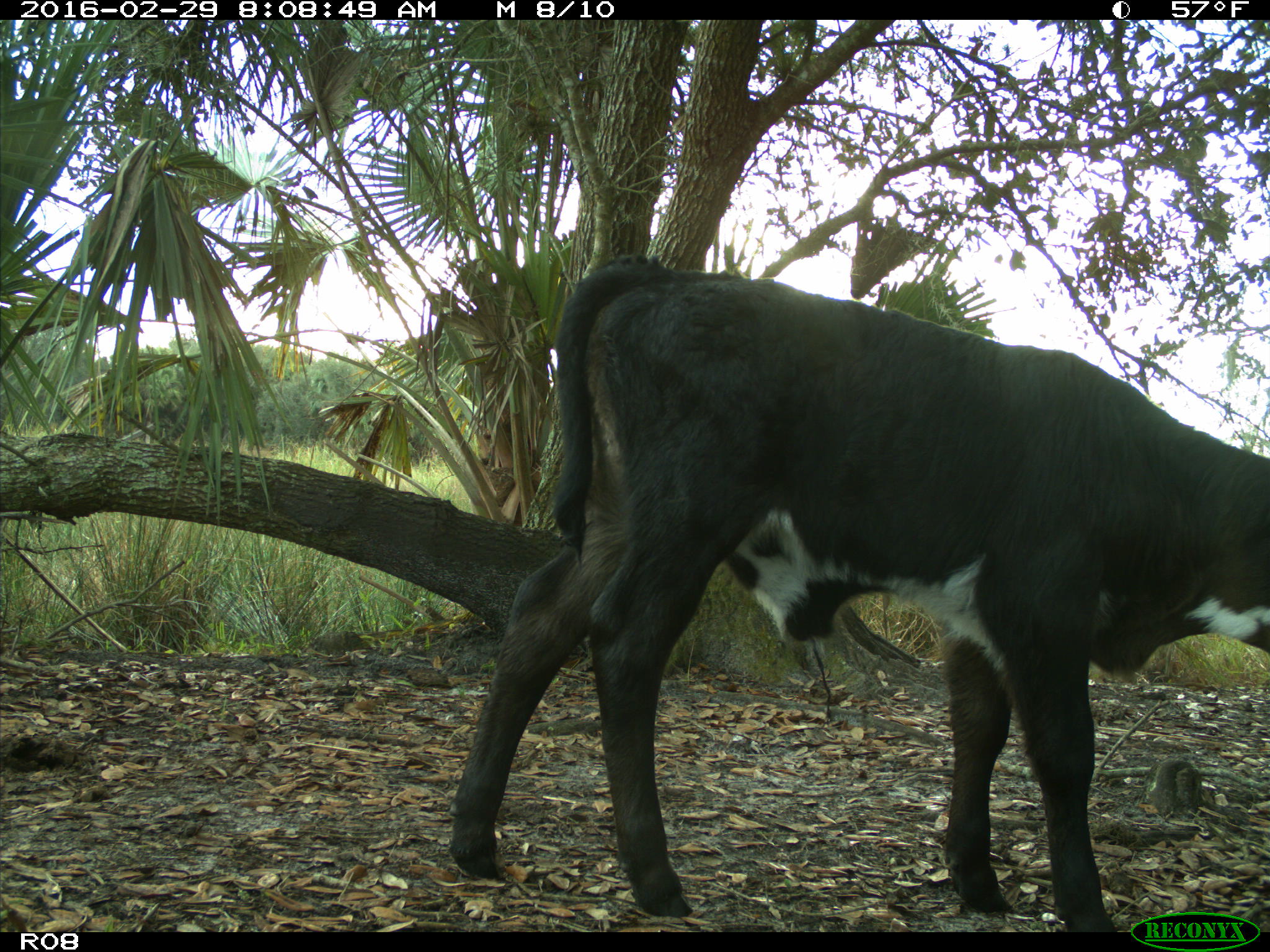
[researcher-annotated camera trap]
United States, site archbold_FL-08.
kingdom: Animalia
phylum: Chordata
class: Mammalia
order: Artiodactyla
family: Bovidae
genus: Bos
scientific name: Bos taurus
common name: domestic cow